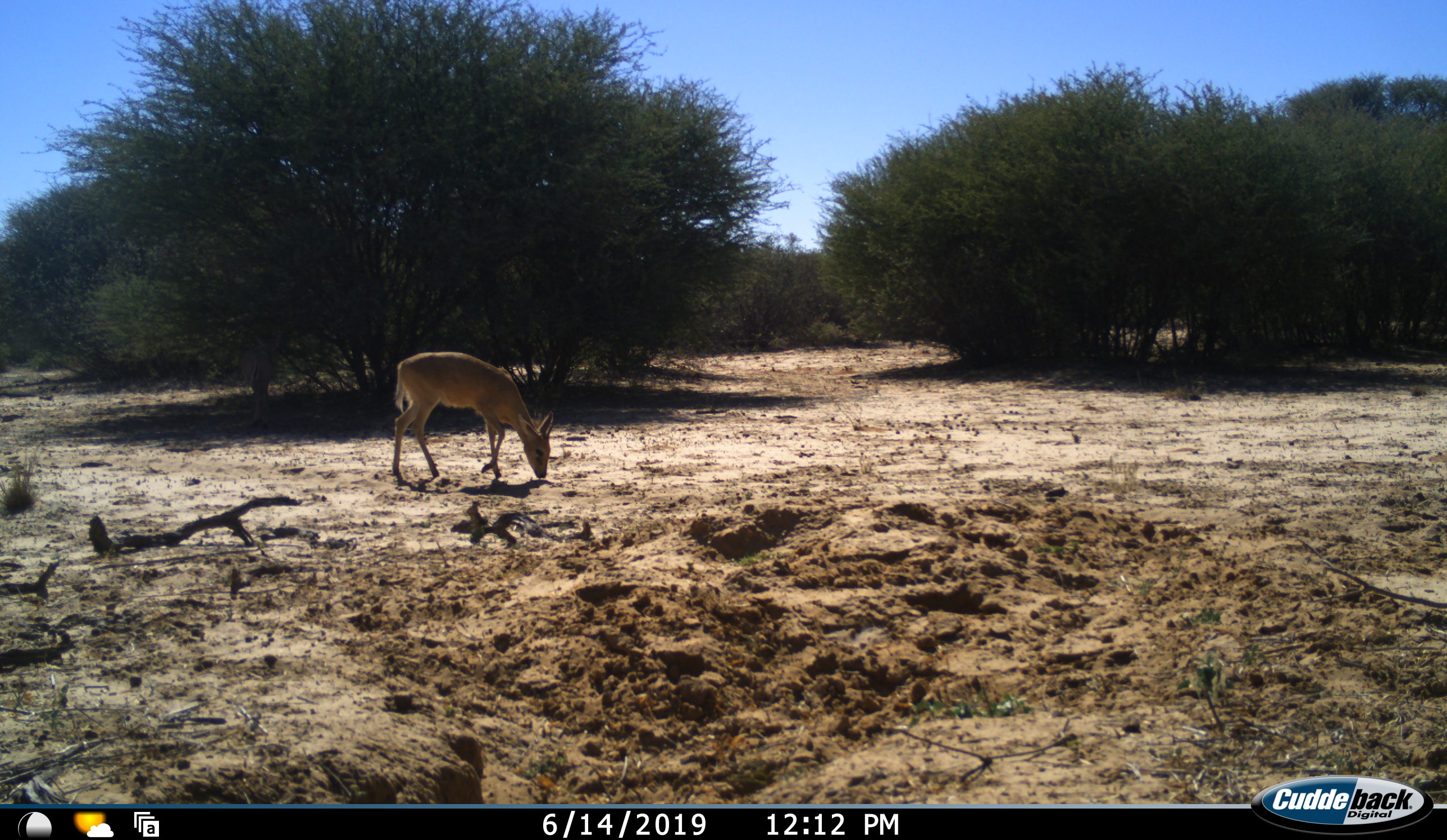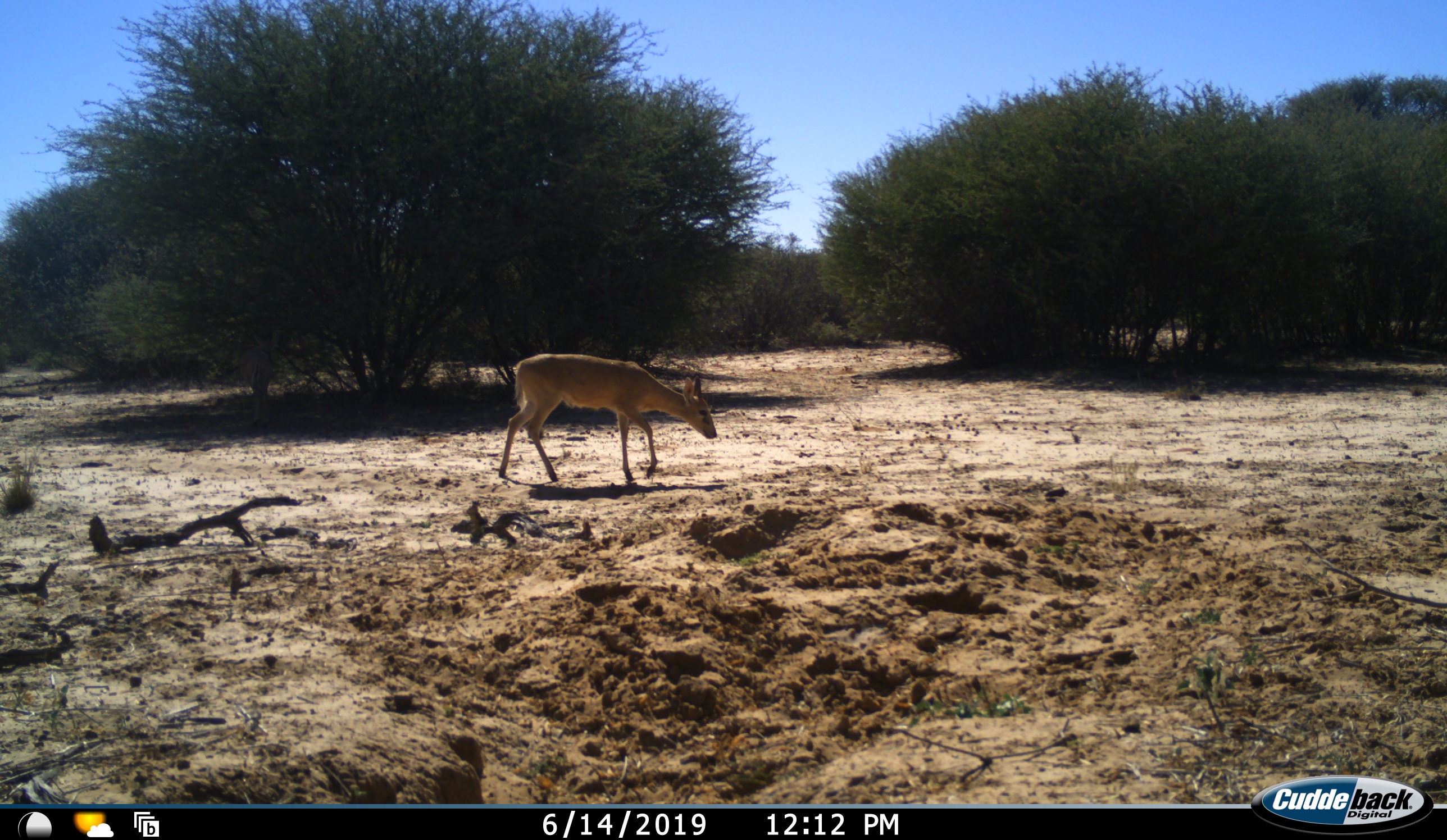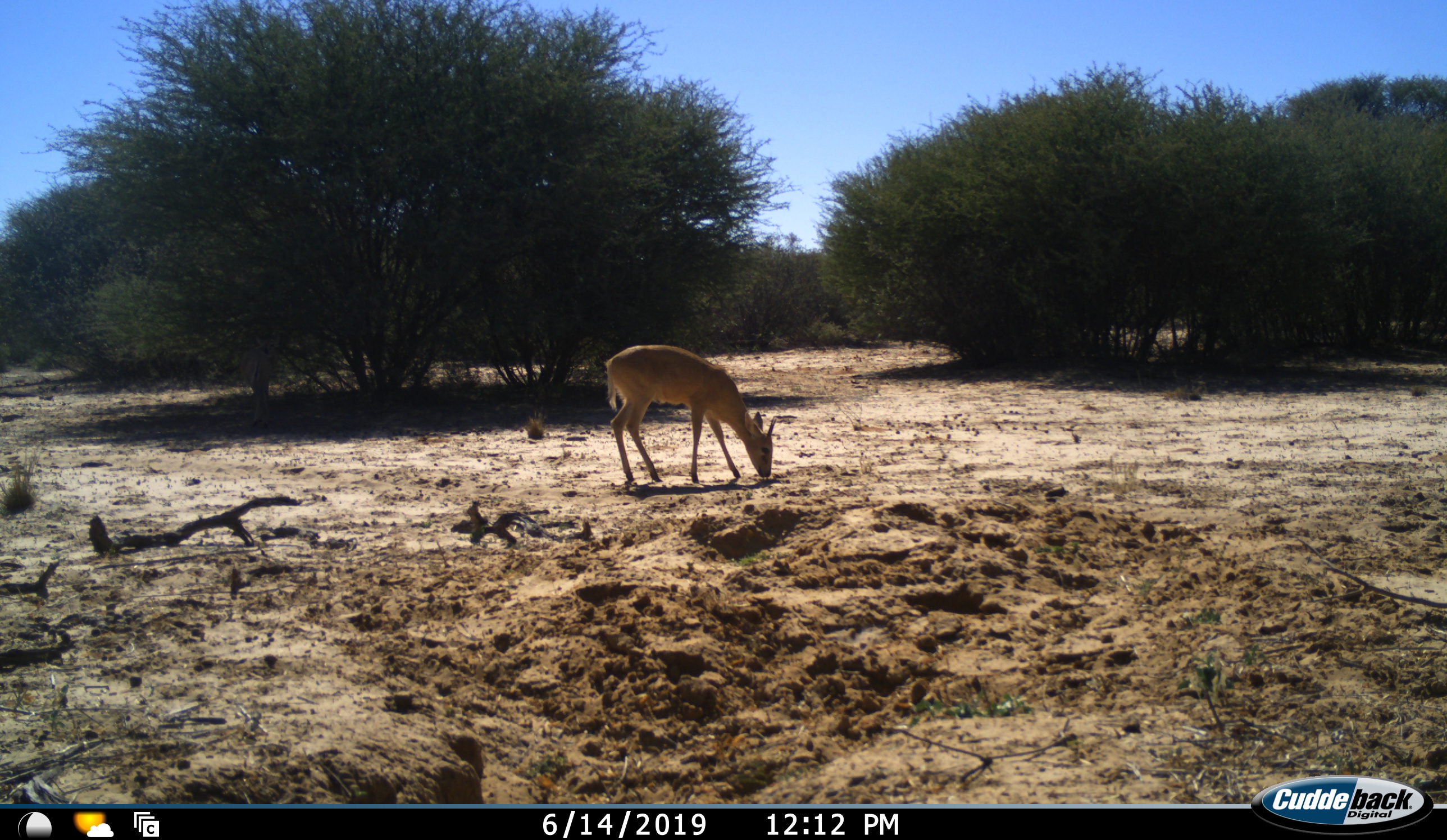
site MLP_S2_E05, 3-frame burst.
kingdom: Animalia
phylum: Chordata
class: Mammalia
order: Artiodactyla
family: Bovidae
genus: Sylvicapra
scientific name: Sylvicapra grimmia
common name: common duiker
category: duikercommongrey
Duikercommongrey (common duiker) (Sylvicapra grimmia), count 1. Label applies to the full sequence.